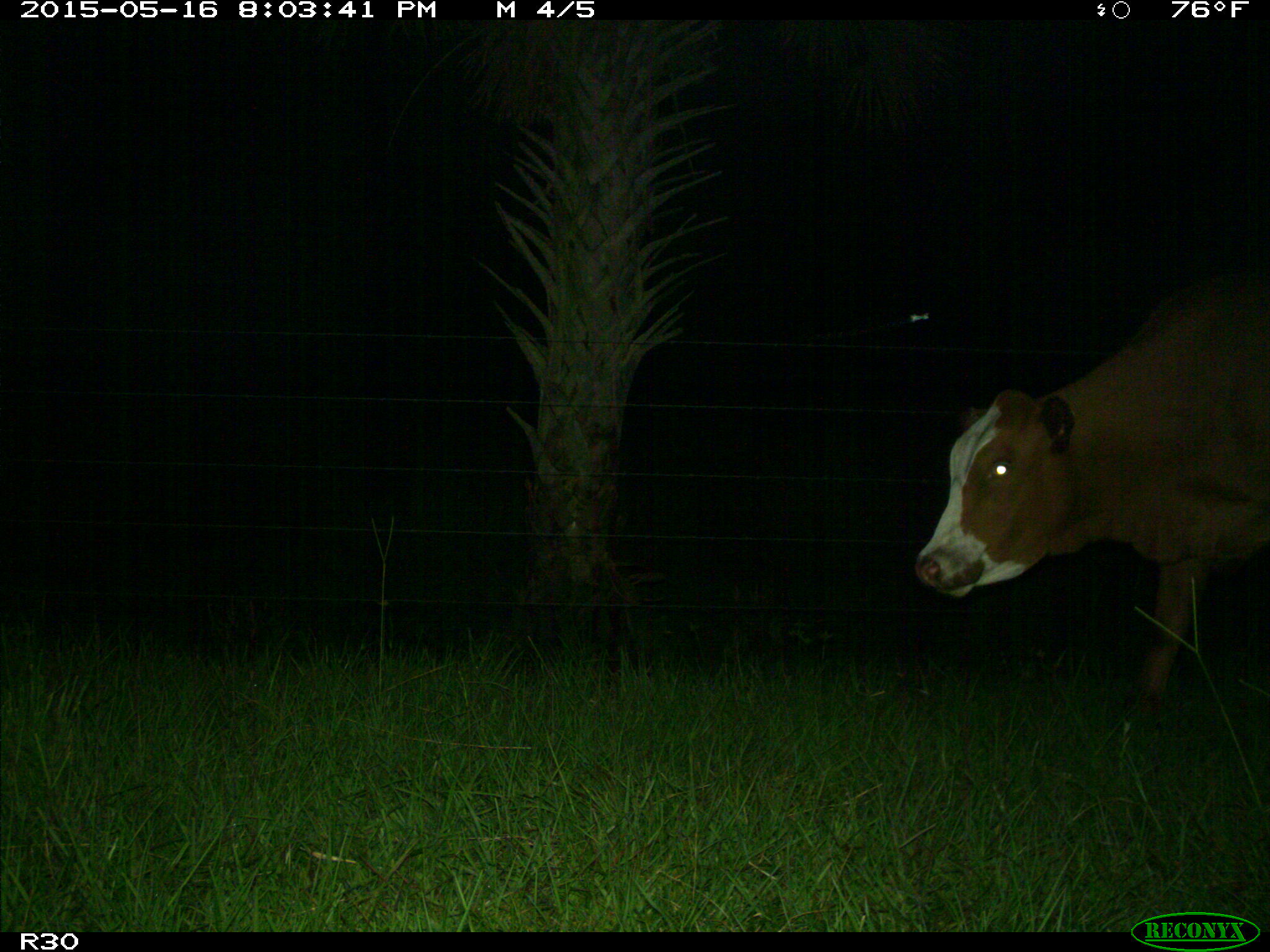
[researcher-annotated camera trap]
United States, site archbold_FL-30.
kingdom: Animalia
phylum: Chordata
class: Mammalia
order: Artiodactyla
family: Bovidae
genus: Bos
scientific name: Bos taurus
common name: domestic cow